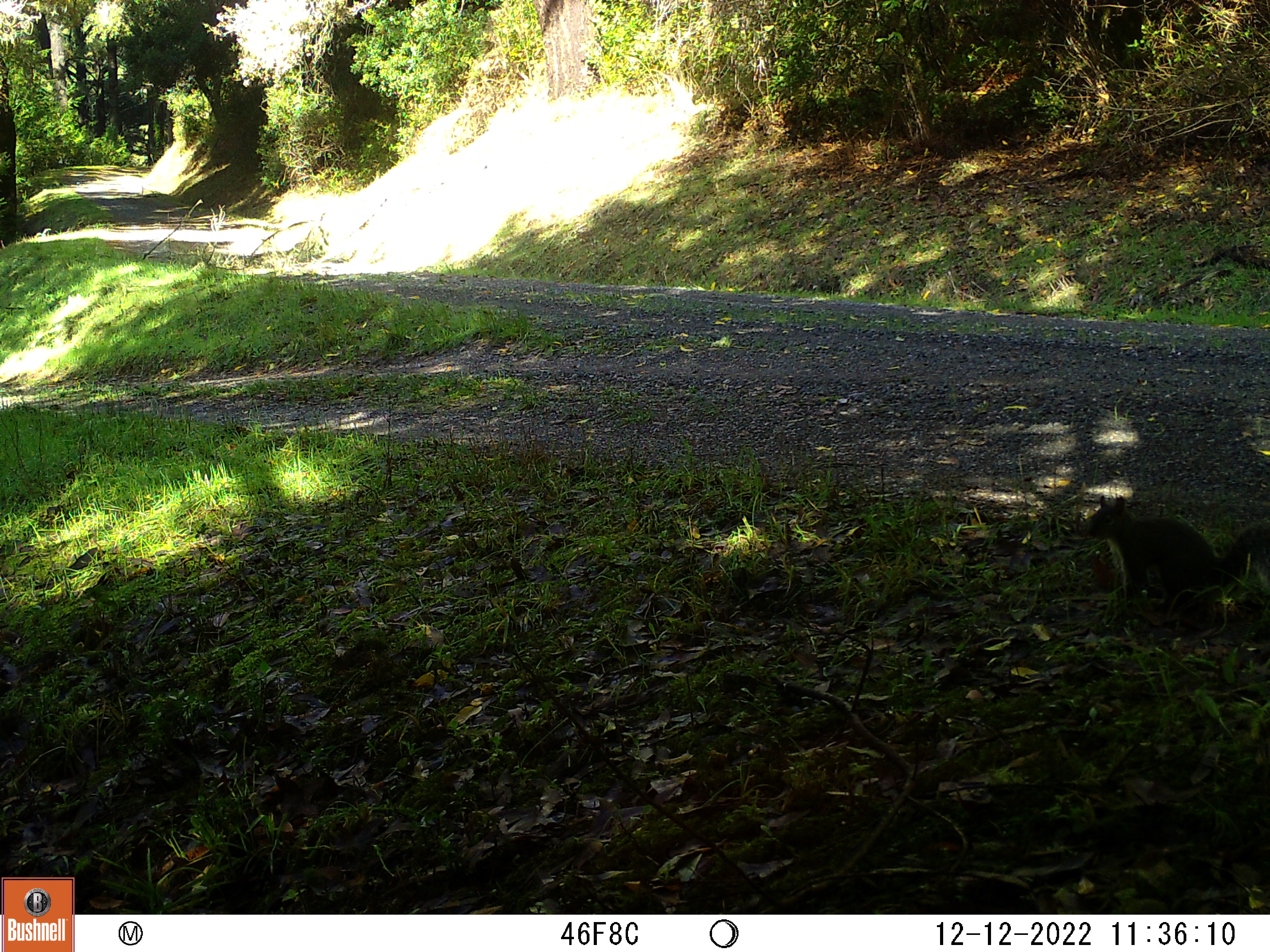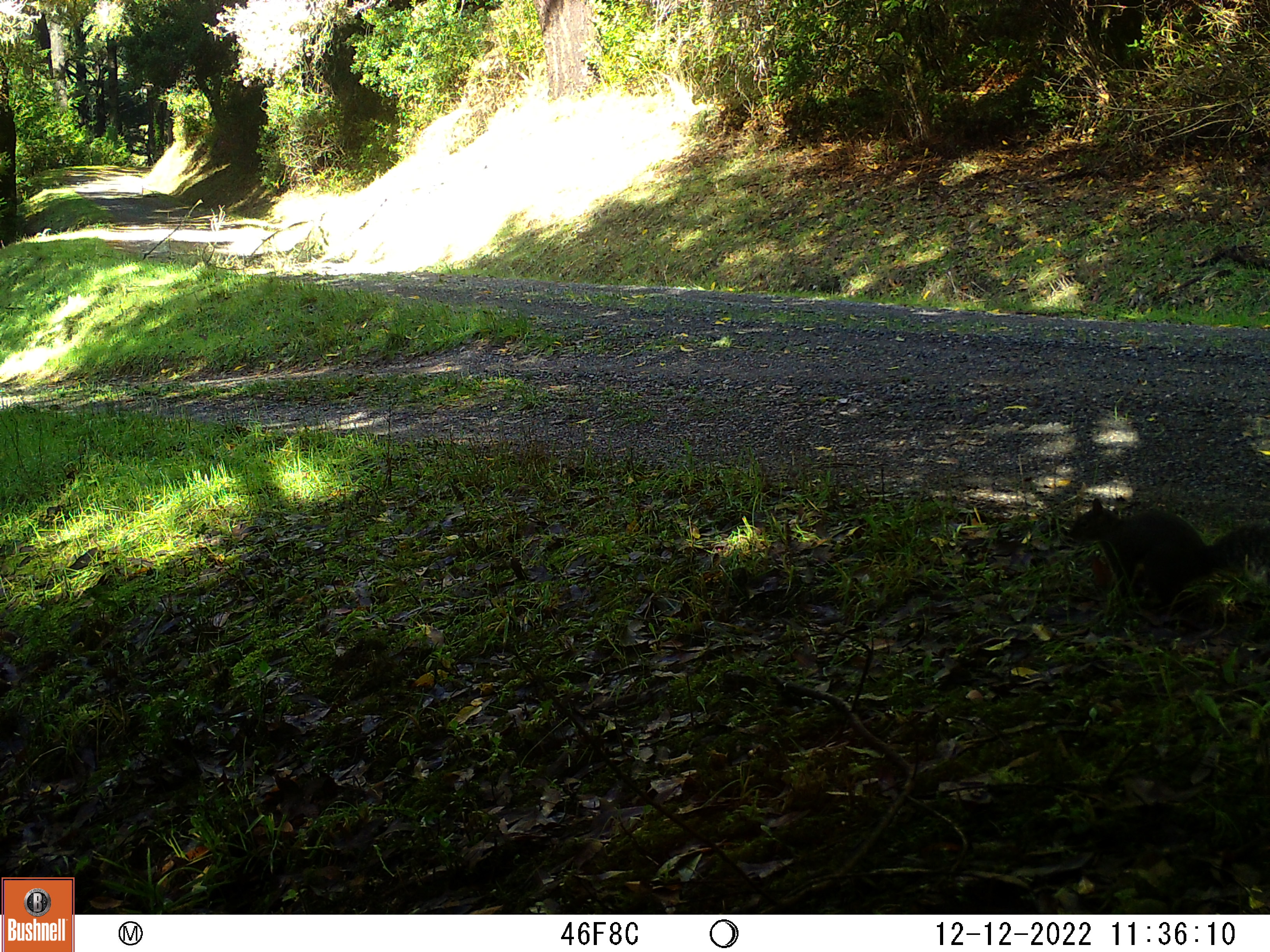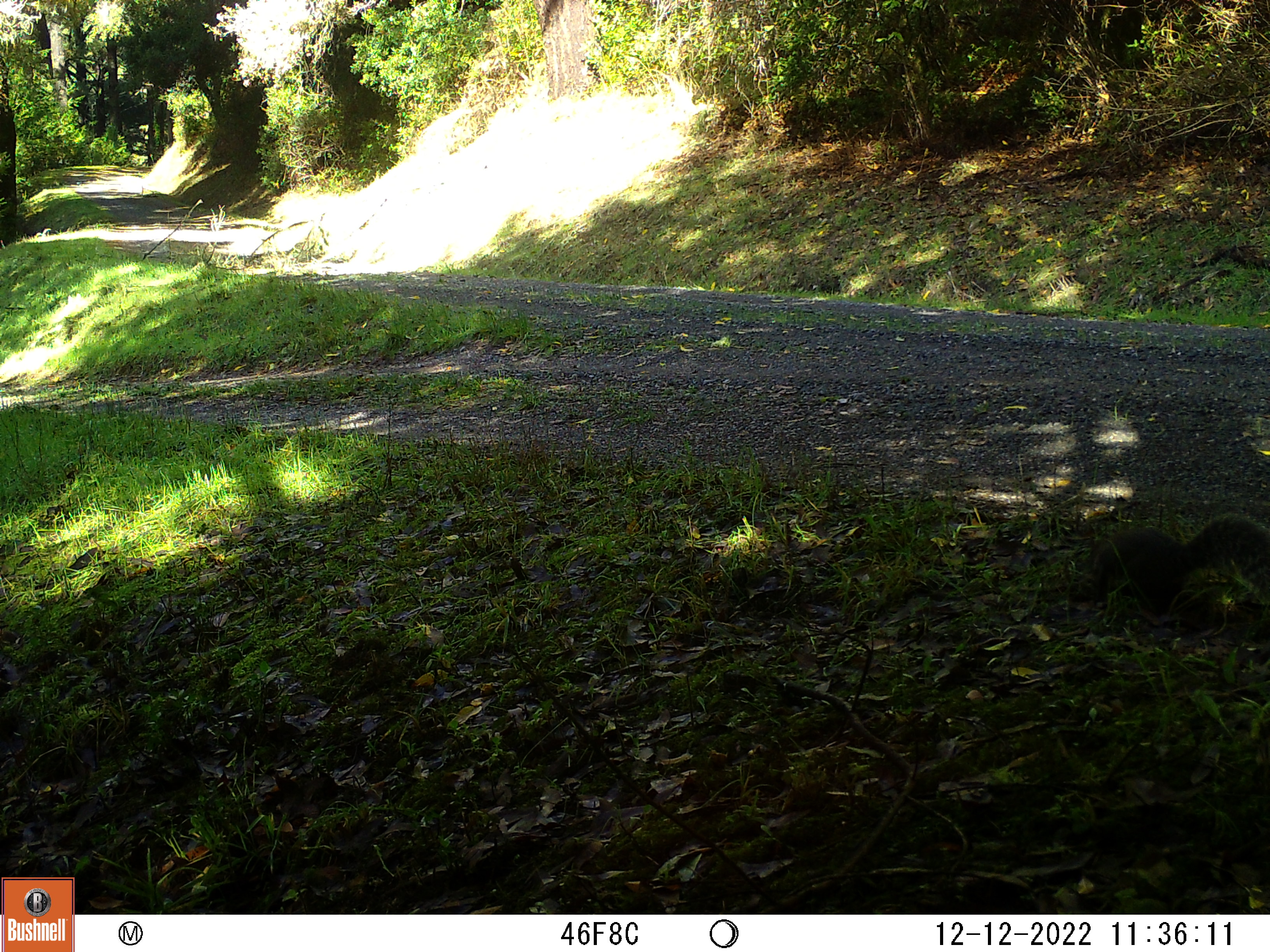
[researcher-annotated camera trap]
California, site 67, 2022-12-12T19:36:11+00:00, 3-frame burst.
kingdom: Animalia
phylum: Chordata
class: Mammalia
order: Rodentia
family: Sciuridae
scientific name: Sciuridae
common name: squirrel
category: unknown squirrel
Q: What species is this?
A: Unknown squirrel (squirrel) (Sciuridae).